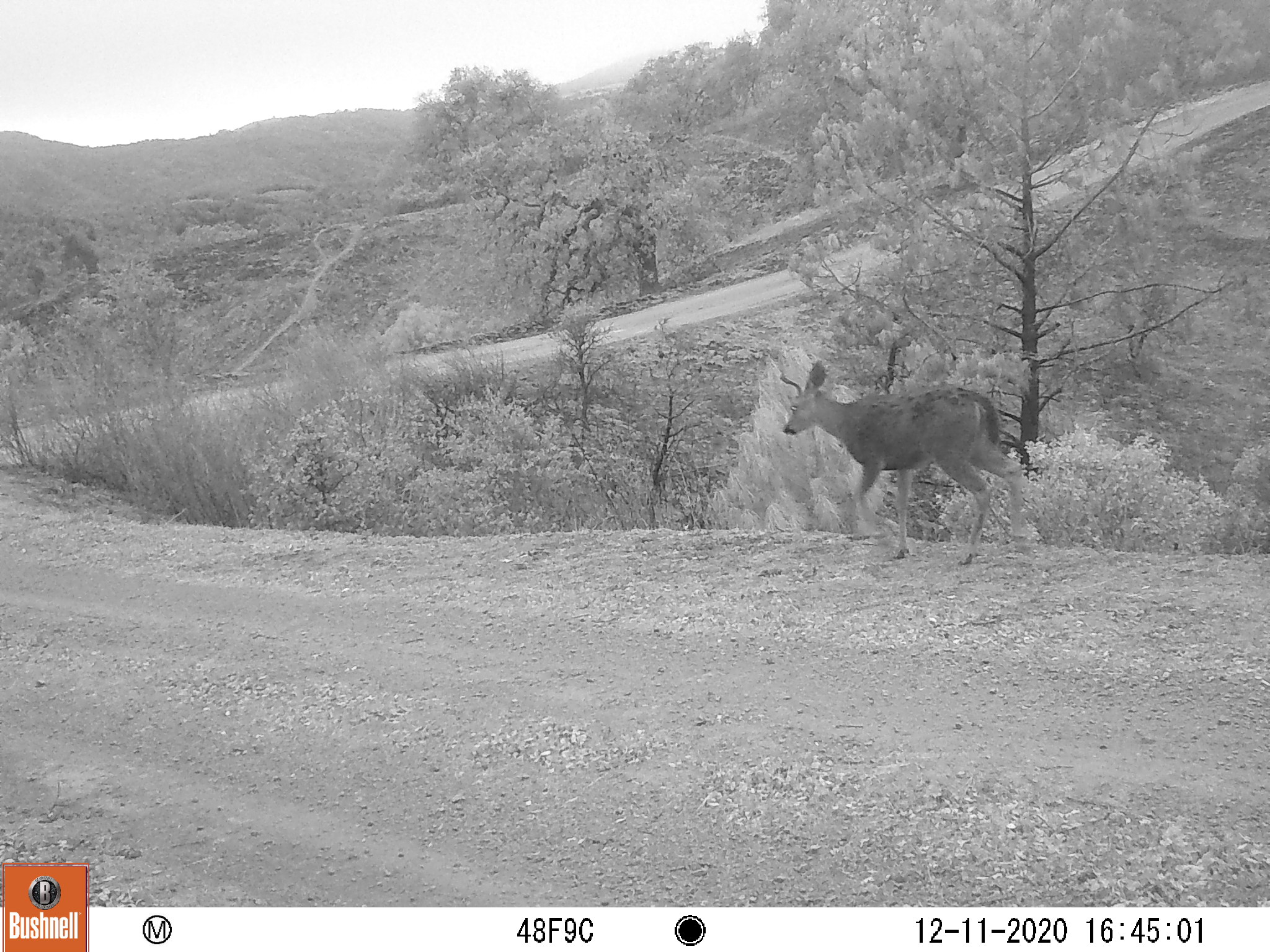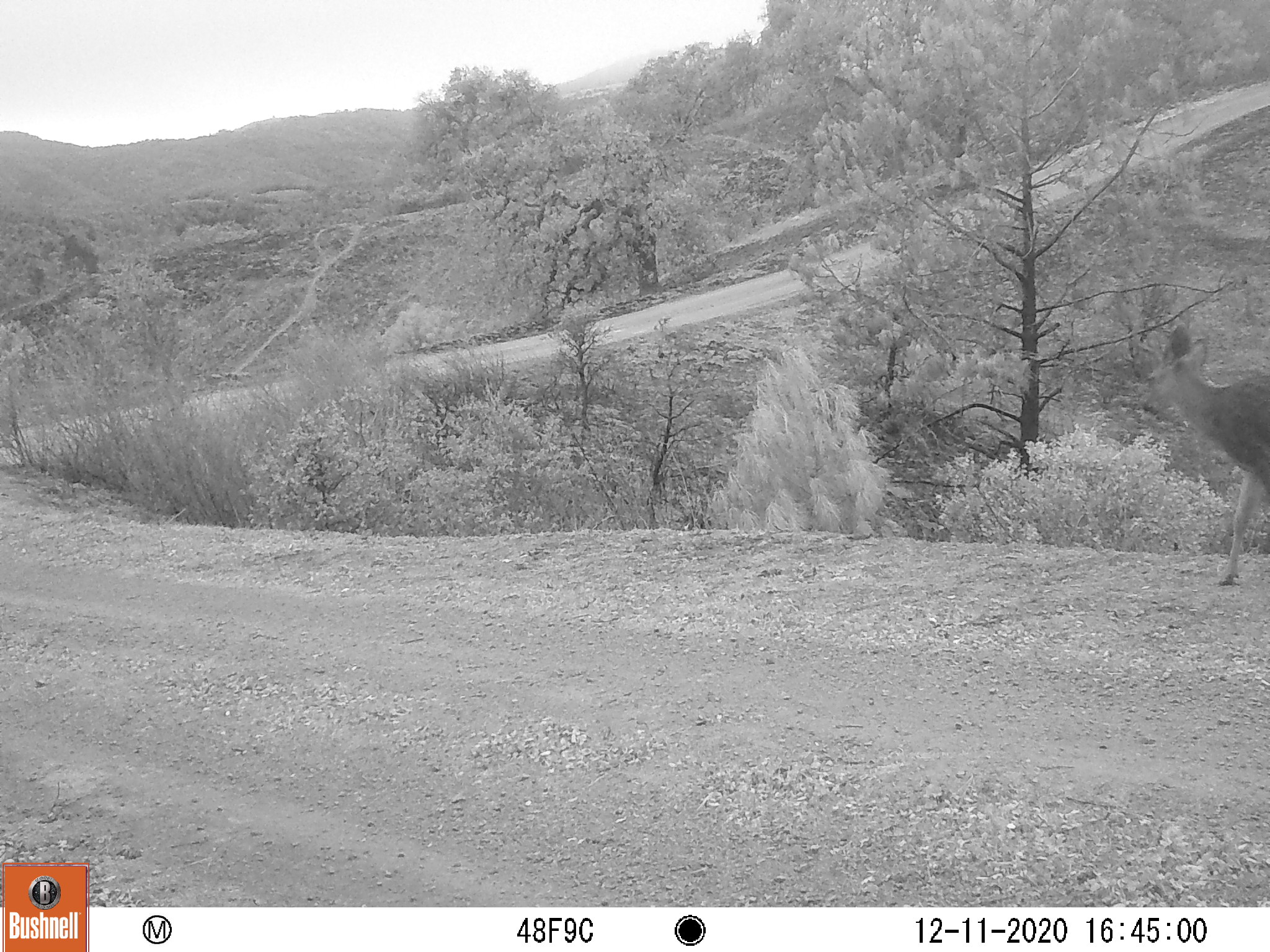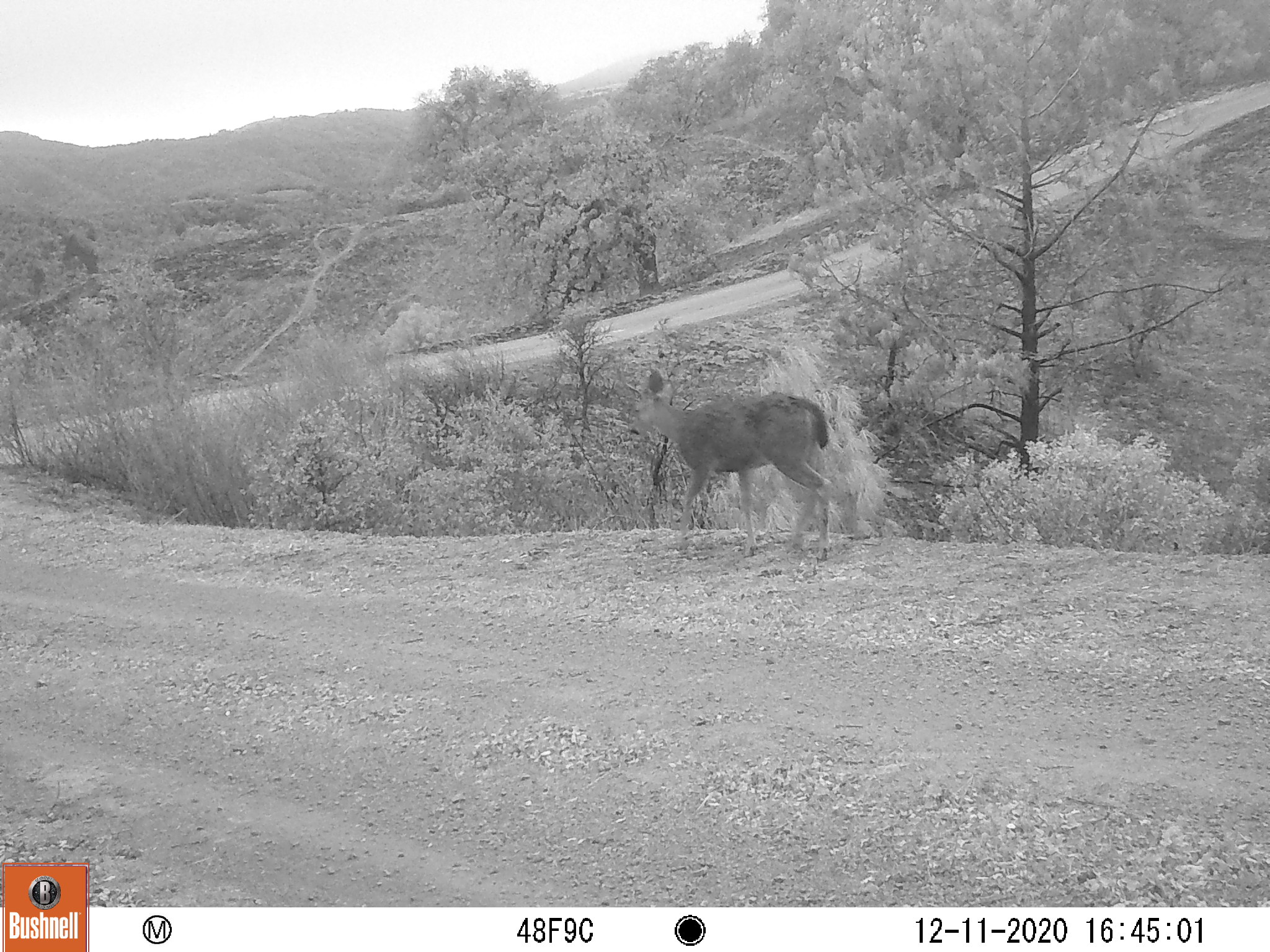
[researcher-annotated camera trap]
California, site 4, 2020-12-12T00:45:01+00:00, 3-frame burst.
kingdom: Animalia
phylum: Chordata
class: Mammalia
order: Artiodactyla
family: Cervidae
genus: Odocoileus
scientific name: Odocoileus hemionus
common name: mule deer